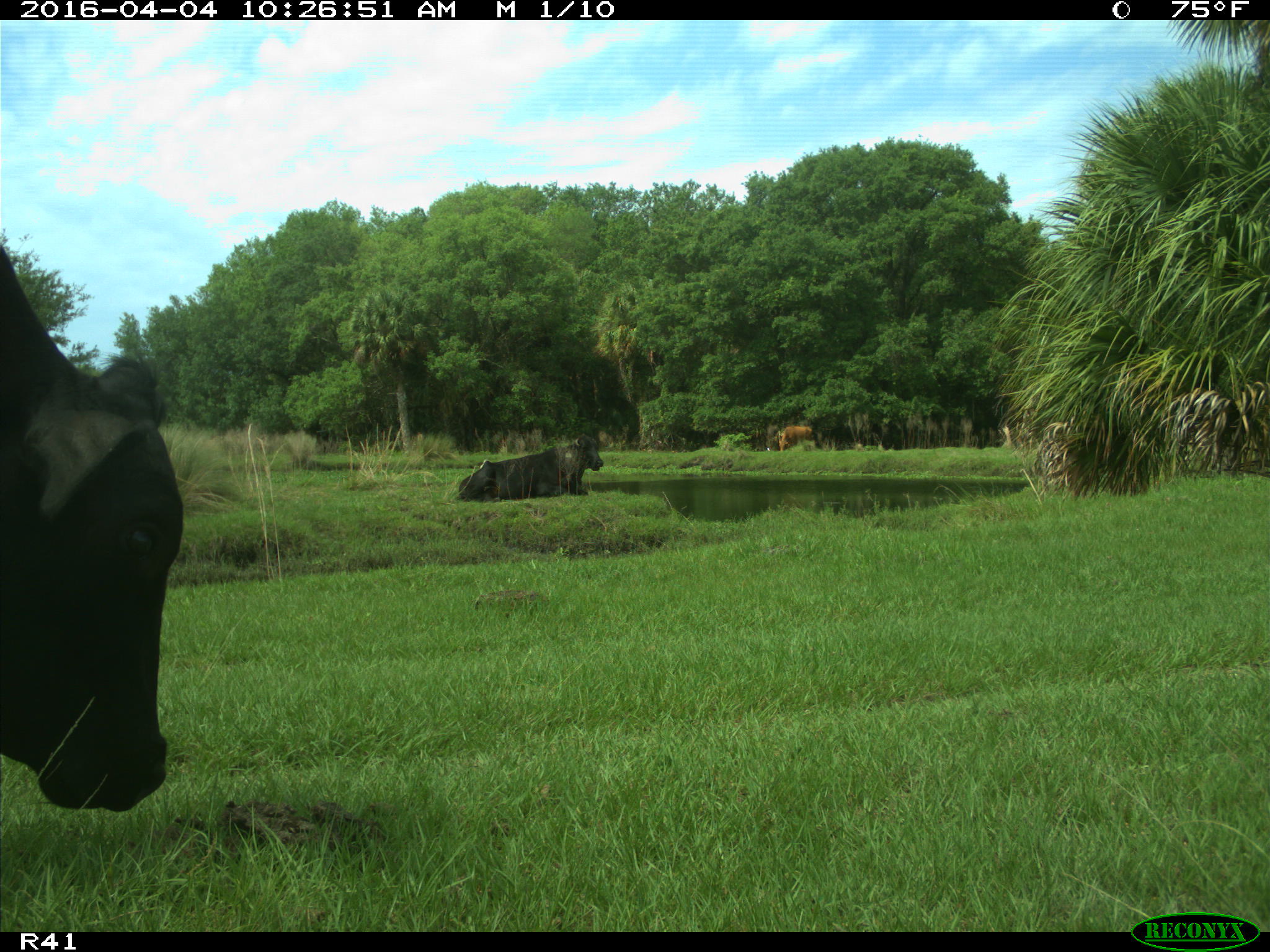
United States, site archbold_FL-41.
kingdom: Animalia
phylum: Chordata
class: Mammalia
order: Artiodactyla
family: Bovidae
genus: Bos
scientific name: Bos taurus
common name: domestic cow